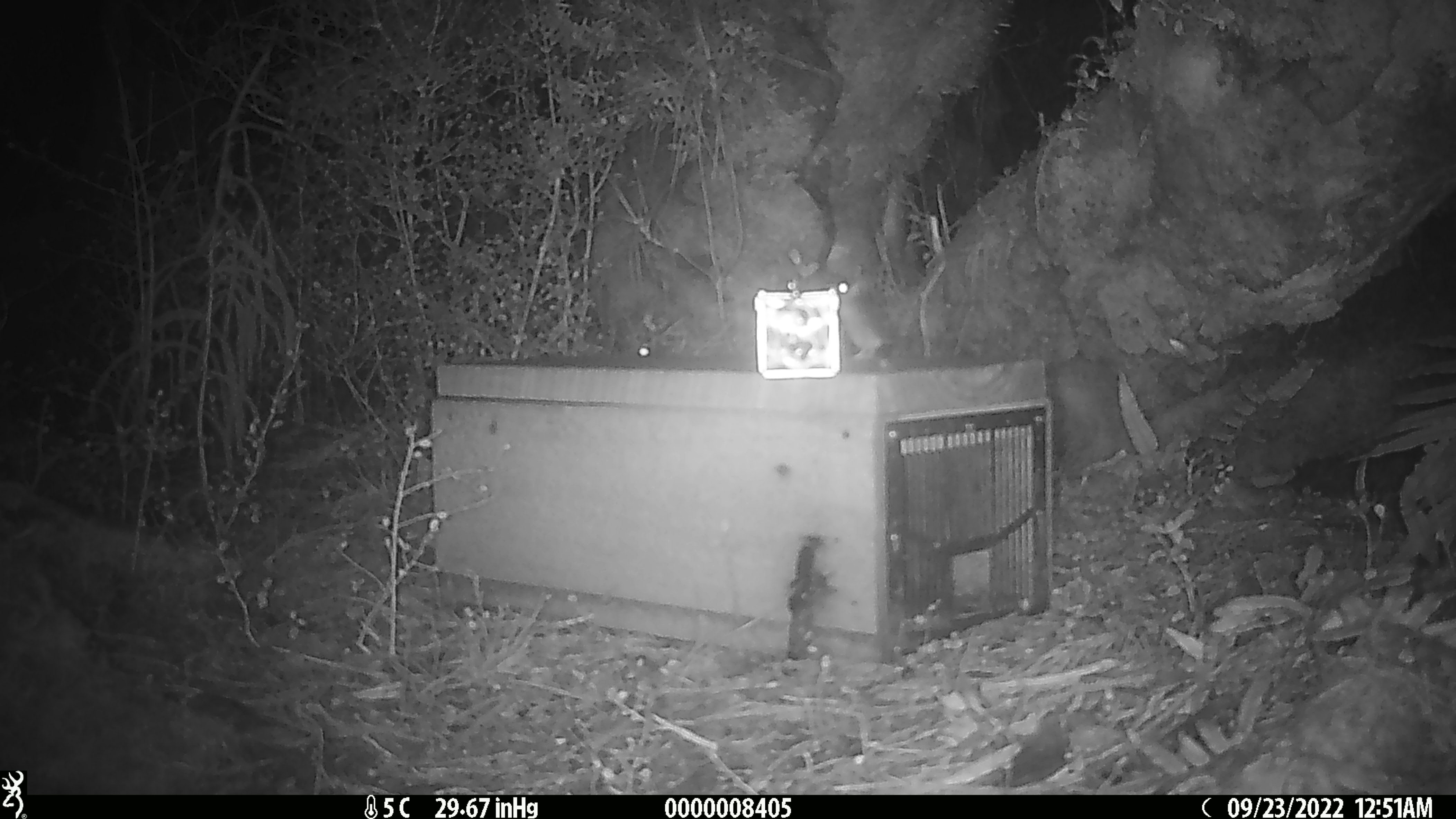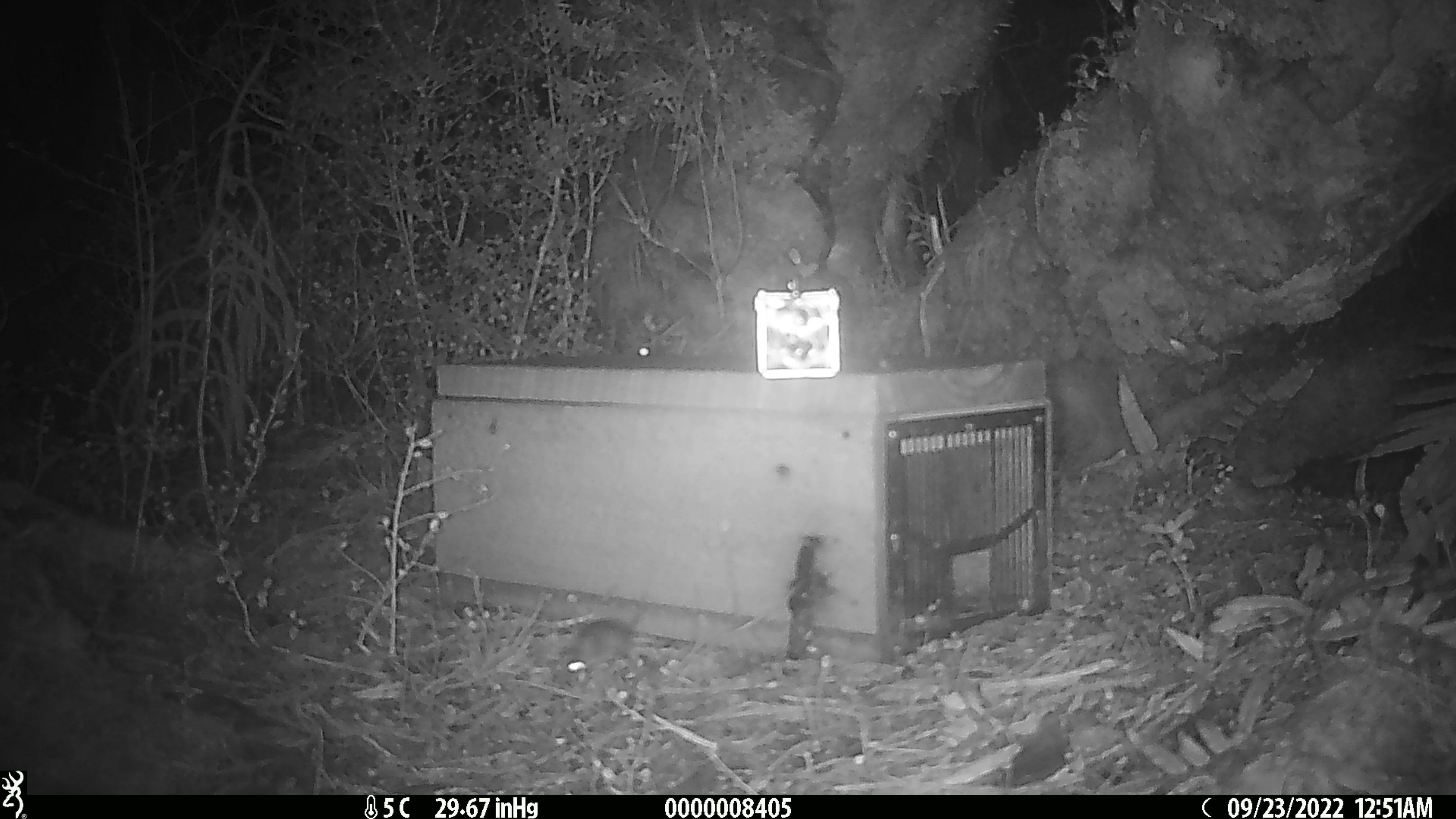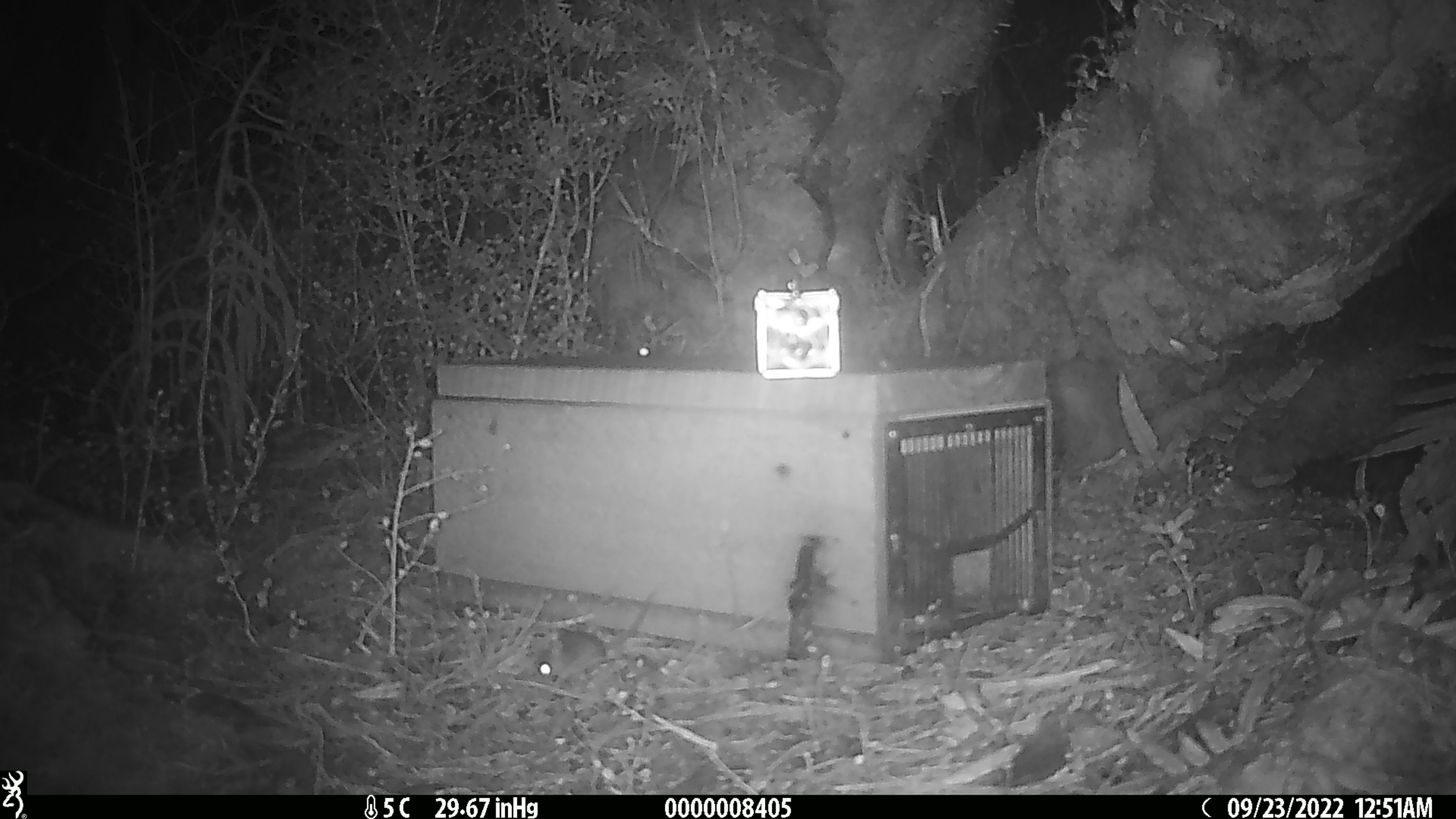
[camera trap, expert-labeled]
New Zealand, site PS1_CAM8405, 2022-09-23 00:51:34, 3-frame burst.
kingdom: Animalia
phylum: Chordata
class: Mammalia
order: Rodentia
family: Muridae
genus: Mus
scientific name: Mus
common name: mouse